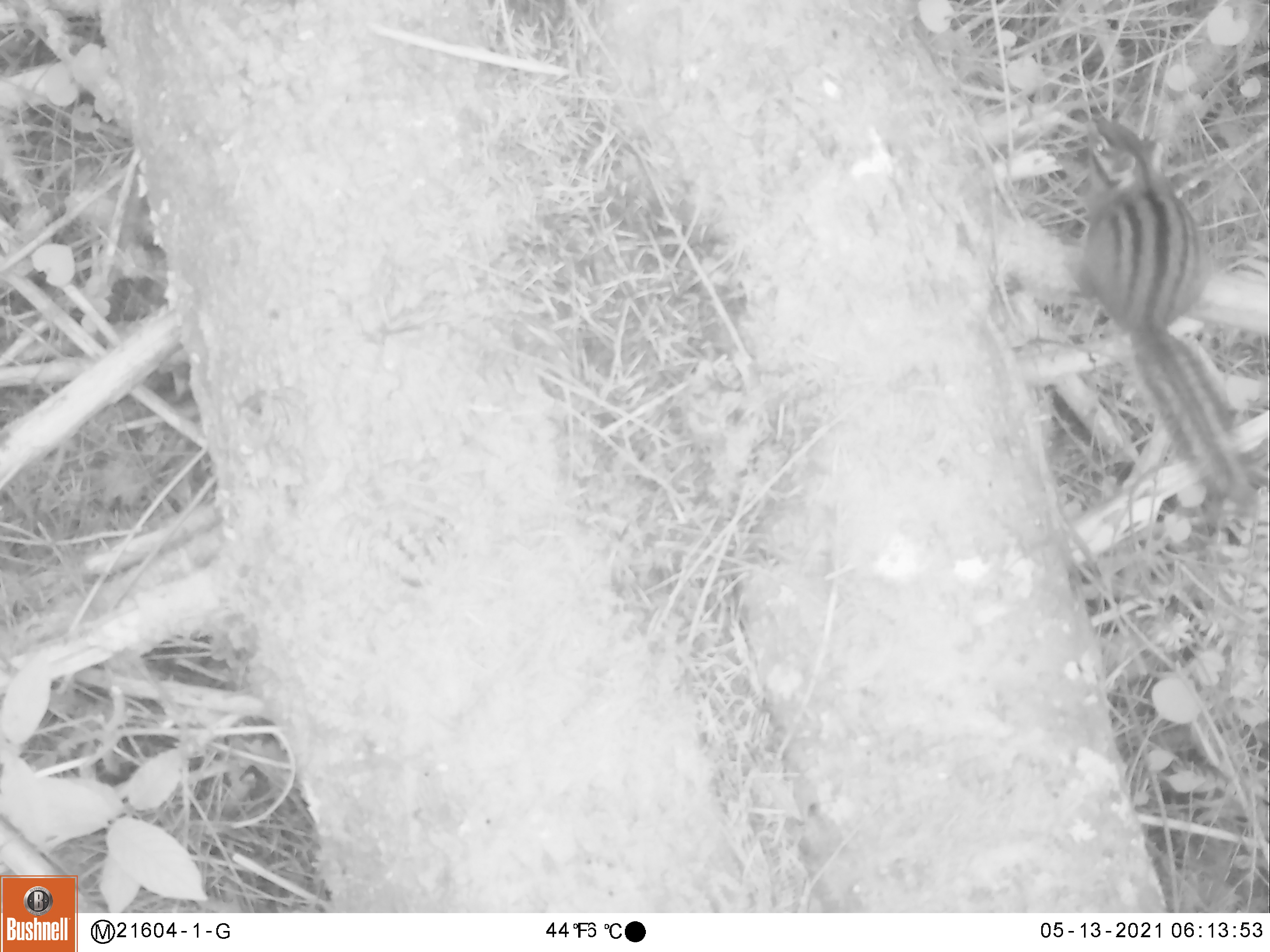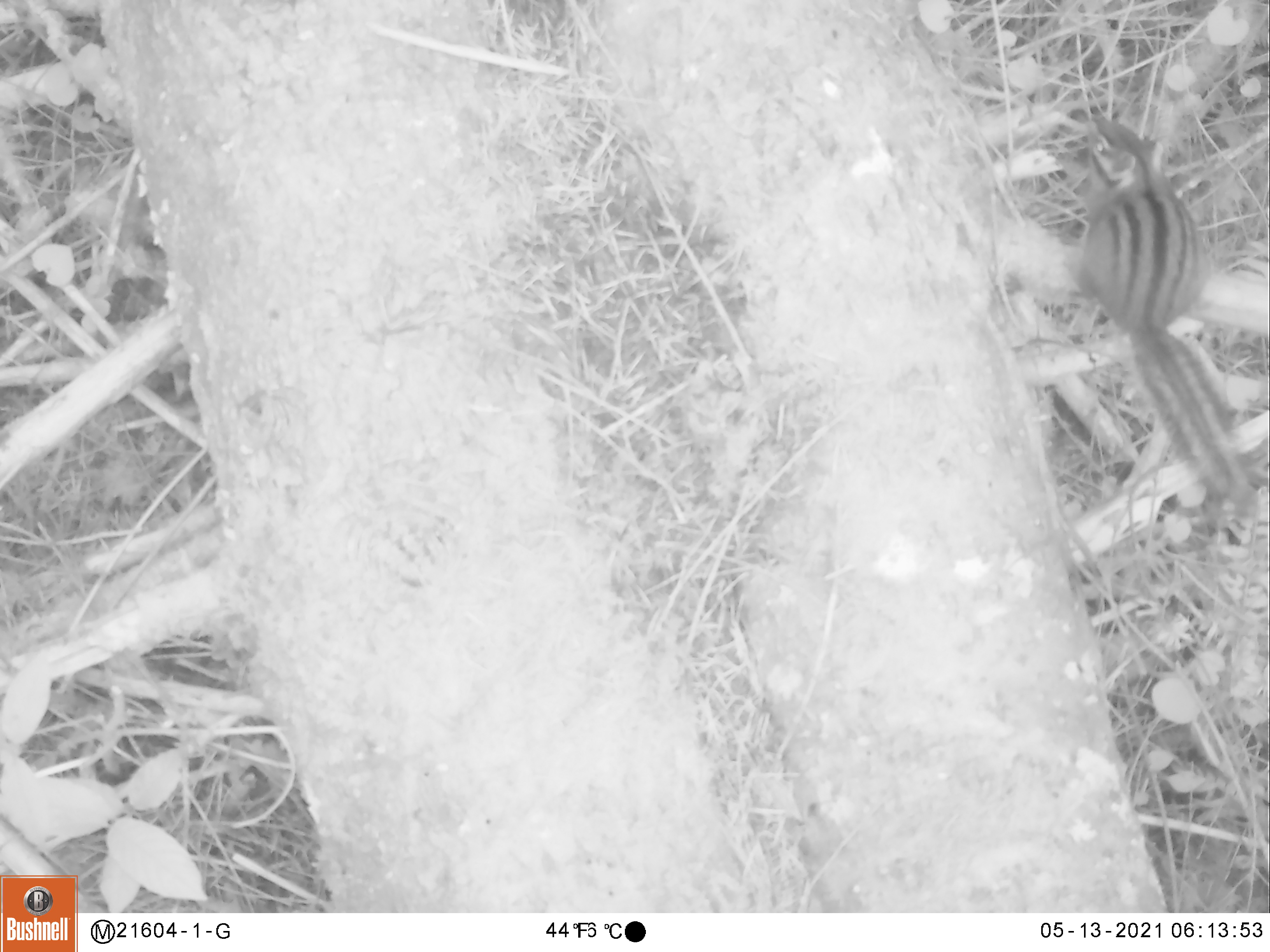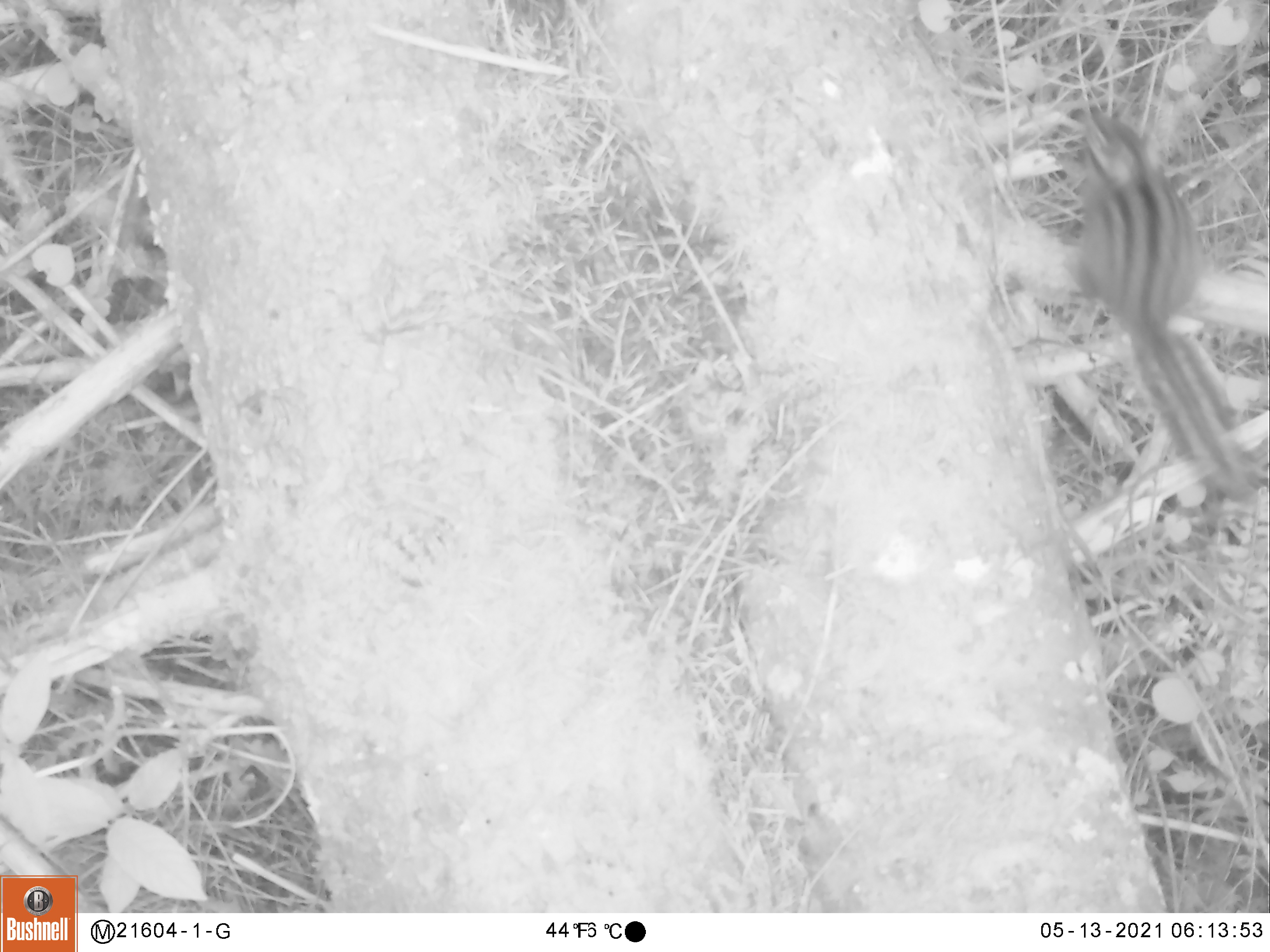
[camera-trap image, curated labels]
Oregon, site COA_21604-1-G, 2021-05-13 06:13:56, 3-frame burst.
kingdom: Animalia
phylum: Chordata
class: Mammalia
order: Rodentia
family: Sciuridae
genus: Neotamias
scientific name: Neotamias townsendii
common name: townsend's chipmunk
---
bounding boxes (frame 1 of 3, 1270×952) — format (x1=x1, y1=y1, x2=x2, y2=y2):
townsend's chipmunk: (x1=1075, y1=109, x2=1245, y2=514)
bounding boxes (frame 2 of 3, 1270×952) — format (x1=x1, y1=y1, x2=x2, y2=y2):
townsend's chipmunk: (x1=1079, y1=114, x2=1250, y2=523)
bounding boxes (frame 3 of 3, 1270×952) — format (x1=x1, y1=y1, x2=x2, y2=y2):
townsend's chipmunk: (x1=1070, y1=120, x2=1255, y2=505)